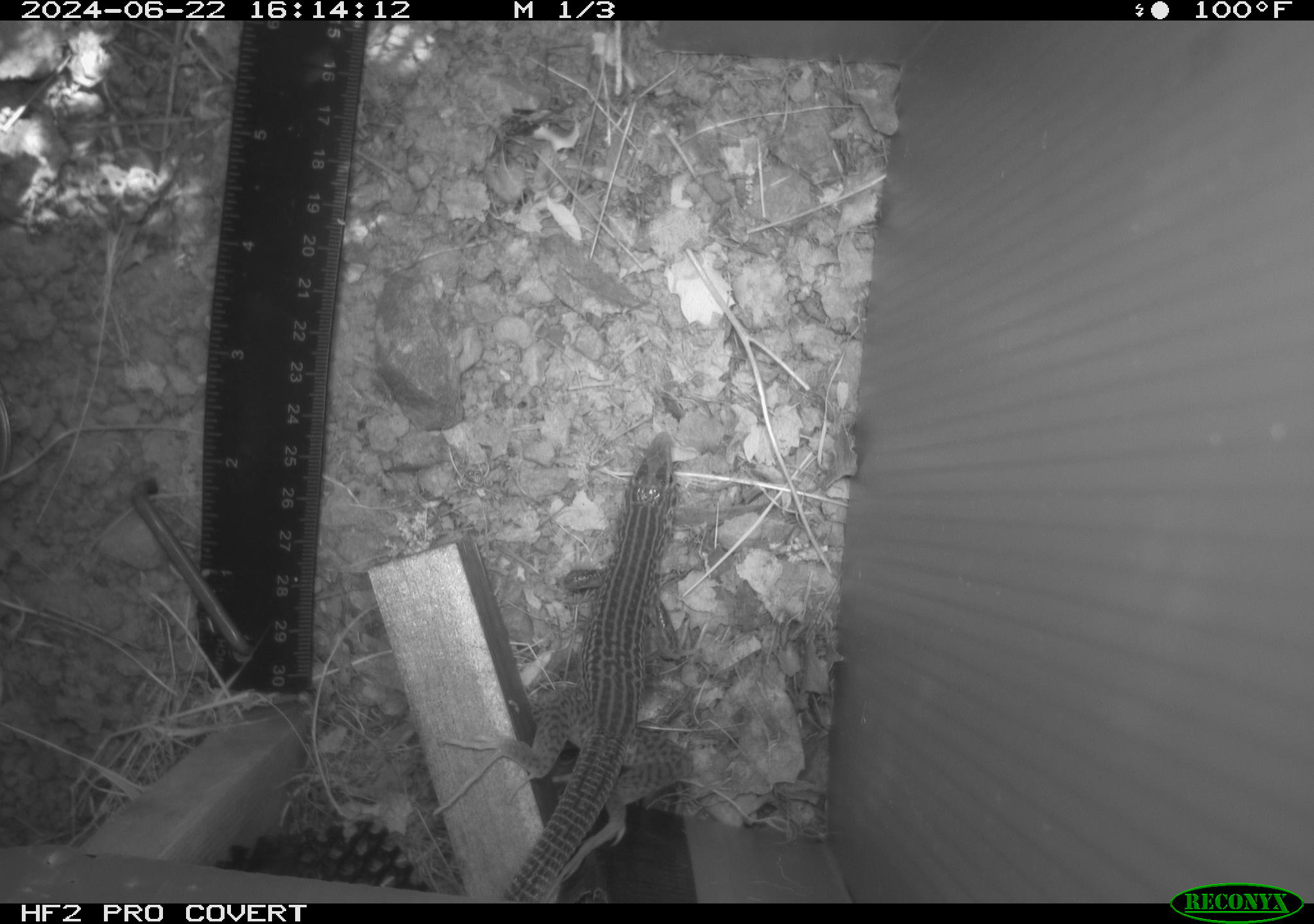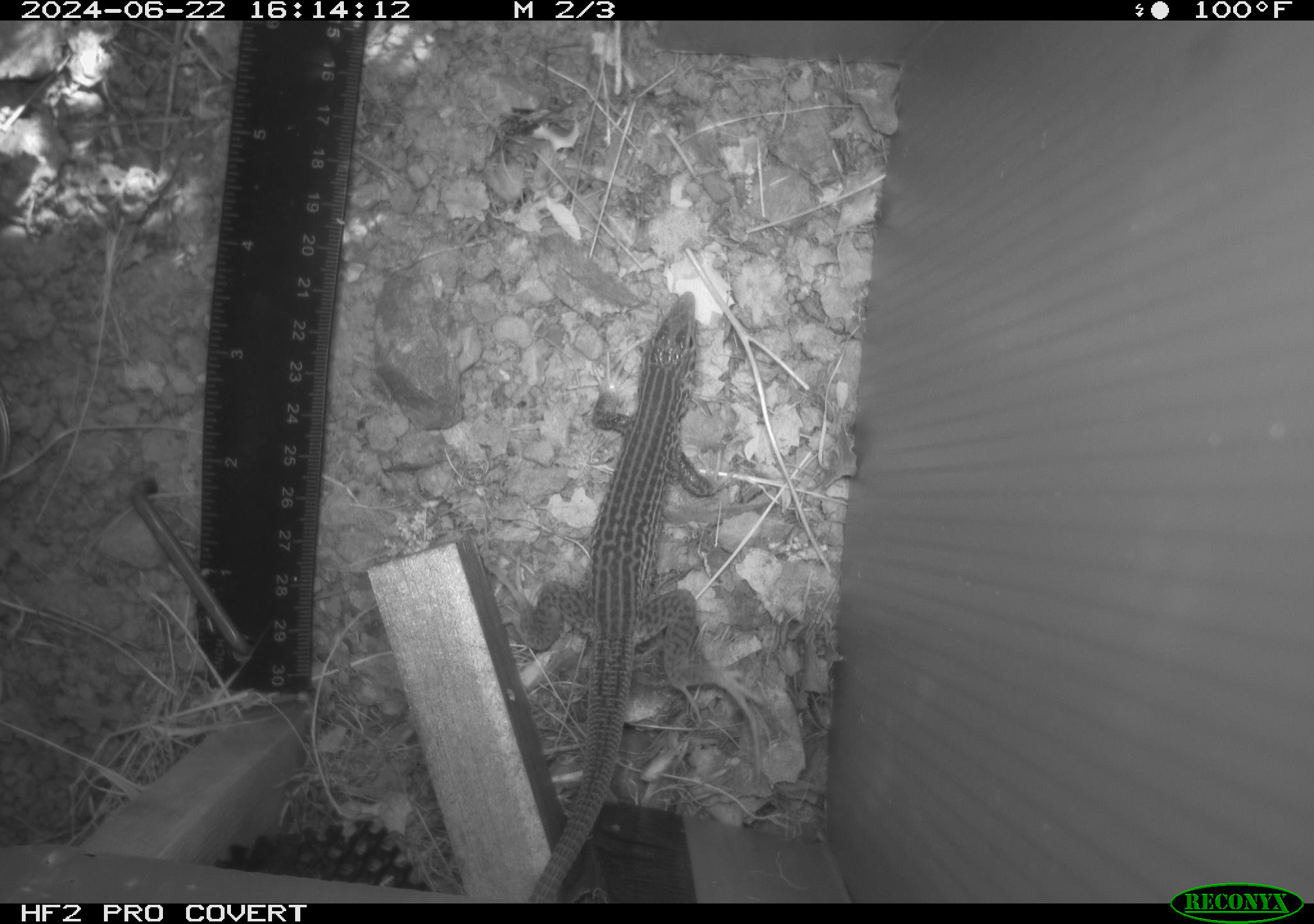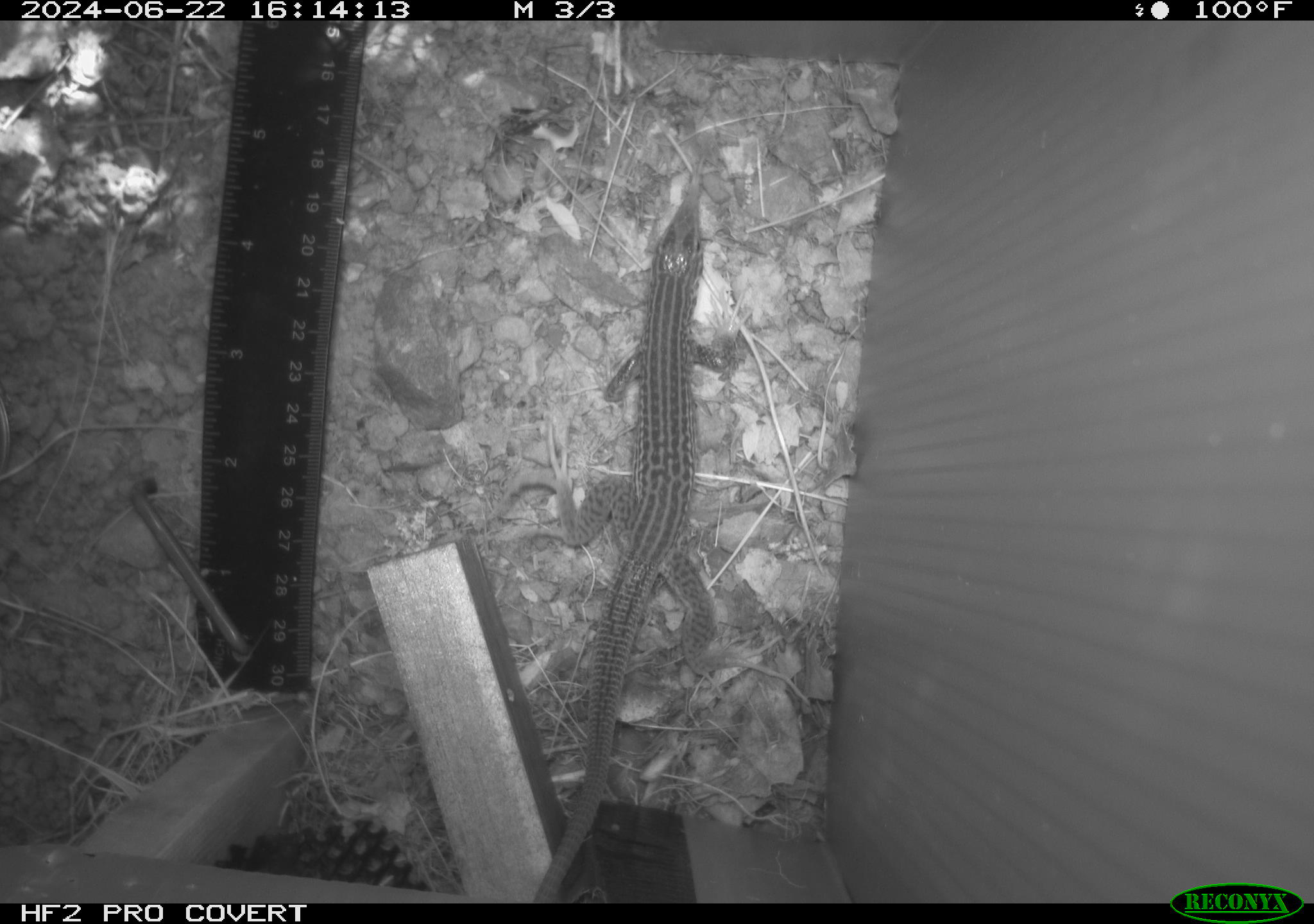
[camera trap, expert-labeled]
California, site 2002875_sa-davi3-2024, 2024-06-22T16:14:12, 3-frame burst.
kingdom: Animalia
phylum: Chordata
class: Reptilia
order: Squamata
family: Teiidae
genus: Aspidoscelis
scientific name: Aspidoscelis tigris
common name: western whiptail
Western whiptail (Aspidoscelis tigris).